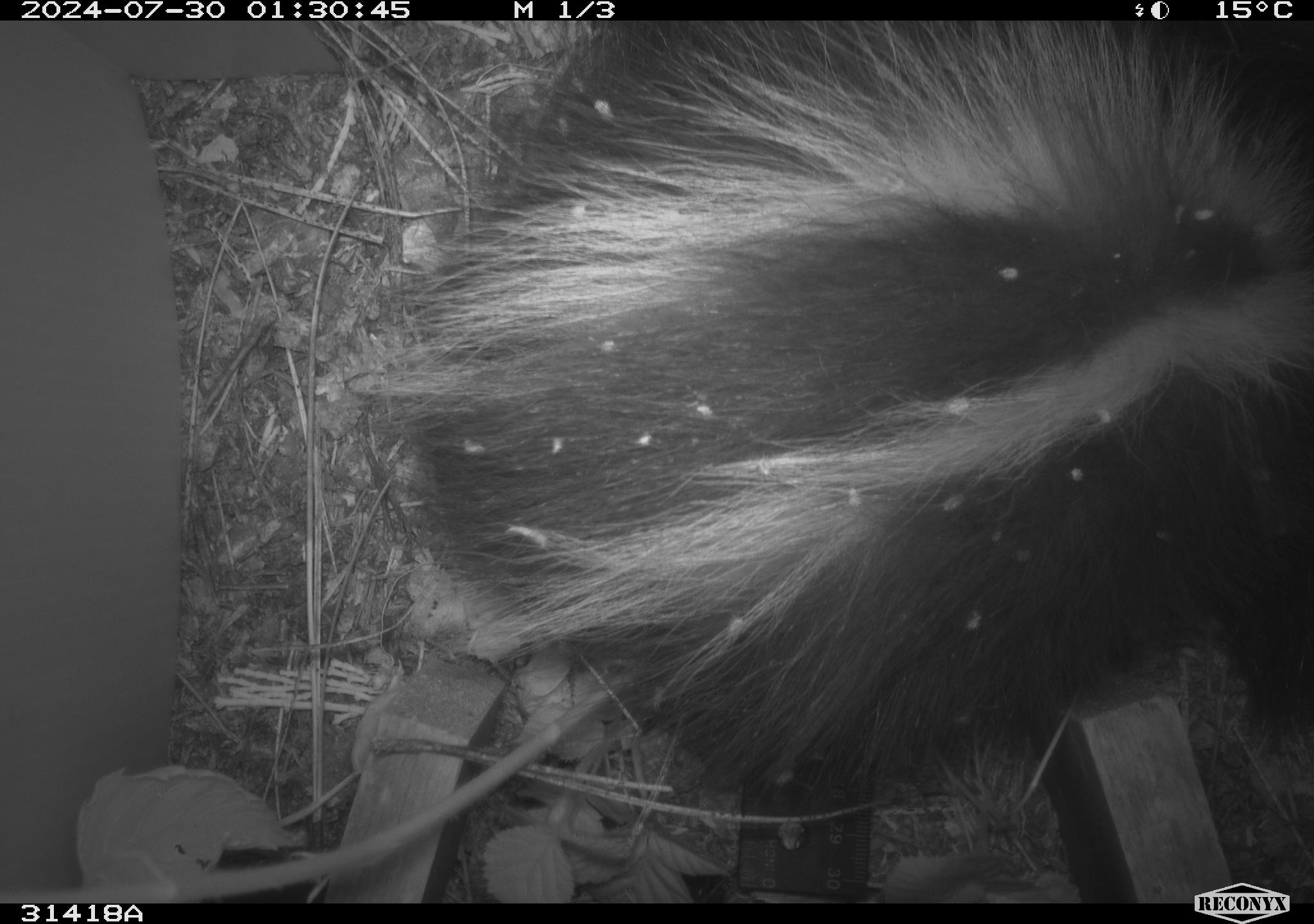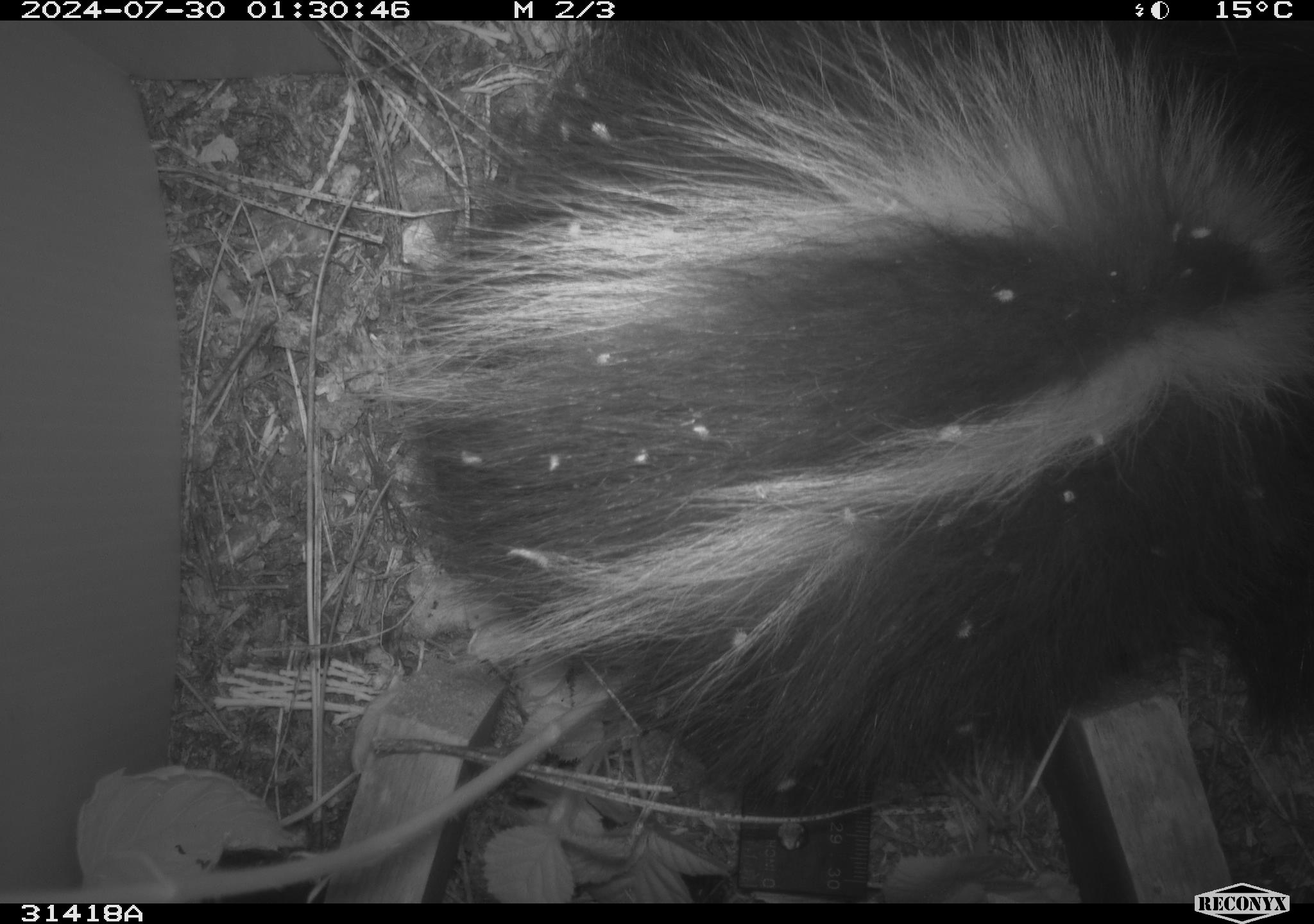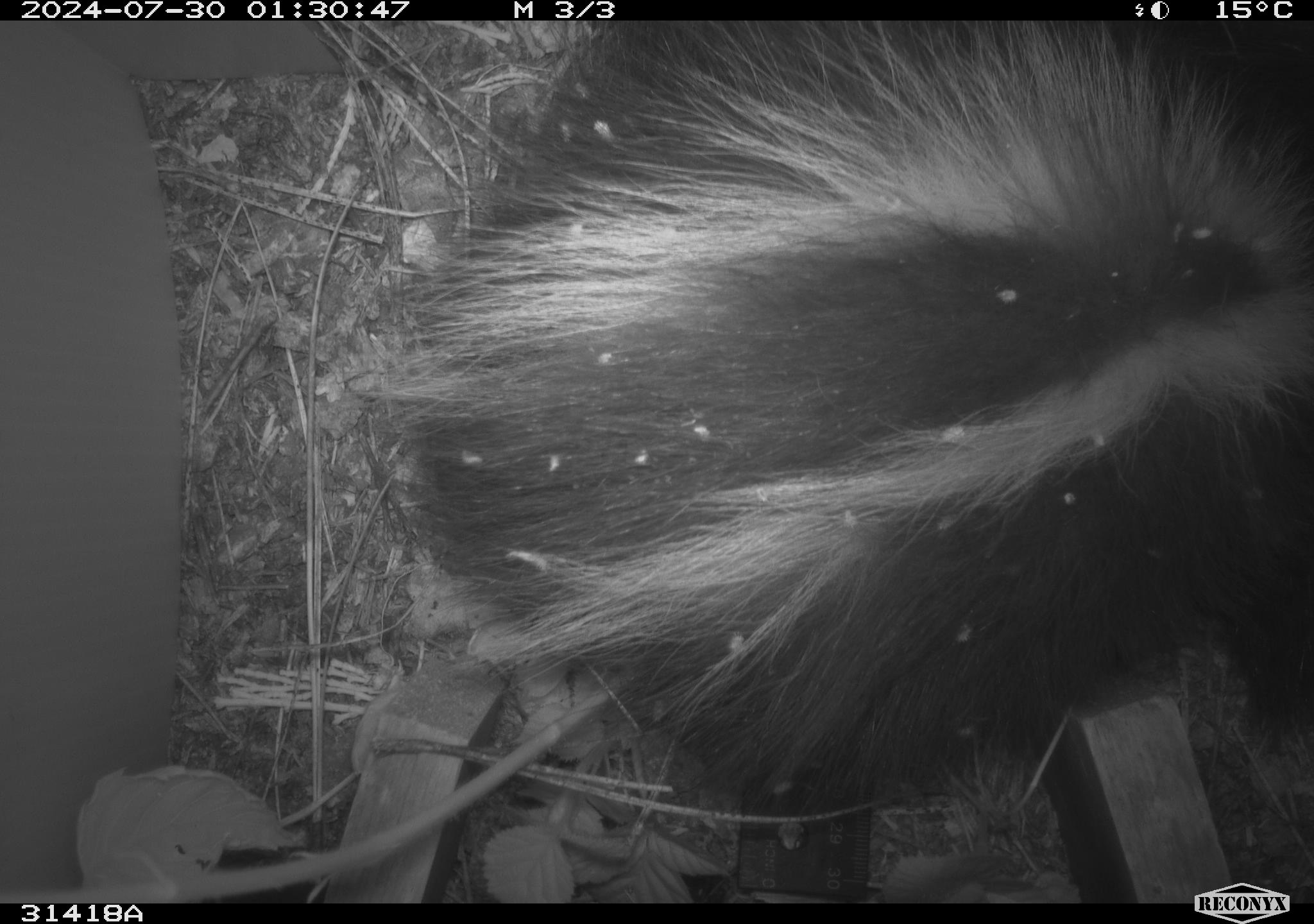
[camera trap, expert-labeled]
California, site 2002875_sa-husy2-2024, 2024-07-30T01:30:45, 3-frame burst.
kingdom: Animalia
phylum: Chordata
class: Mammalia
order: Carnivora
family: Mephitidae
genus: Mephitis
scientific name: Mephitis mephitis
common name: striped skunk